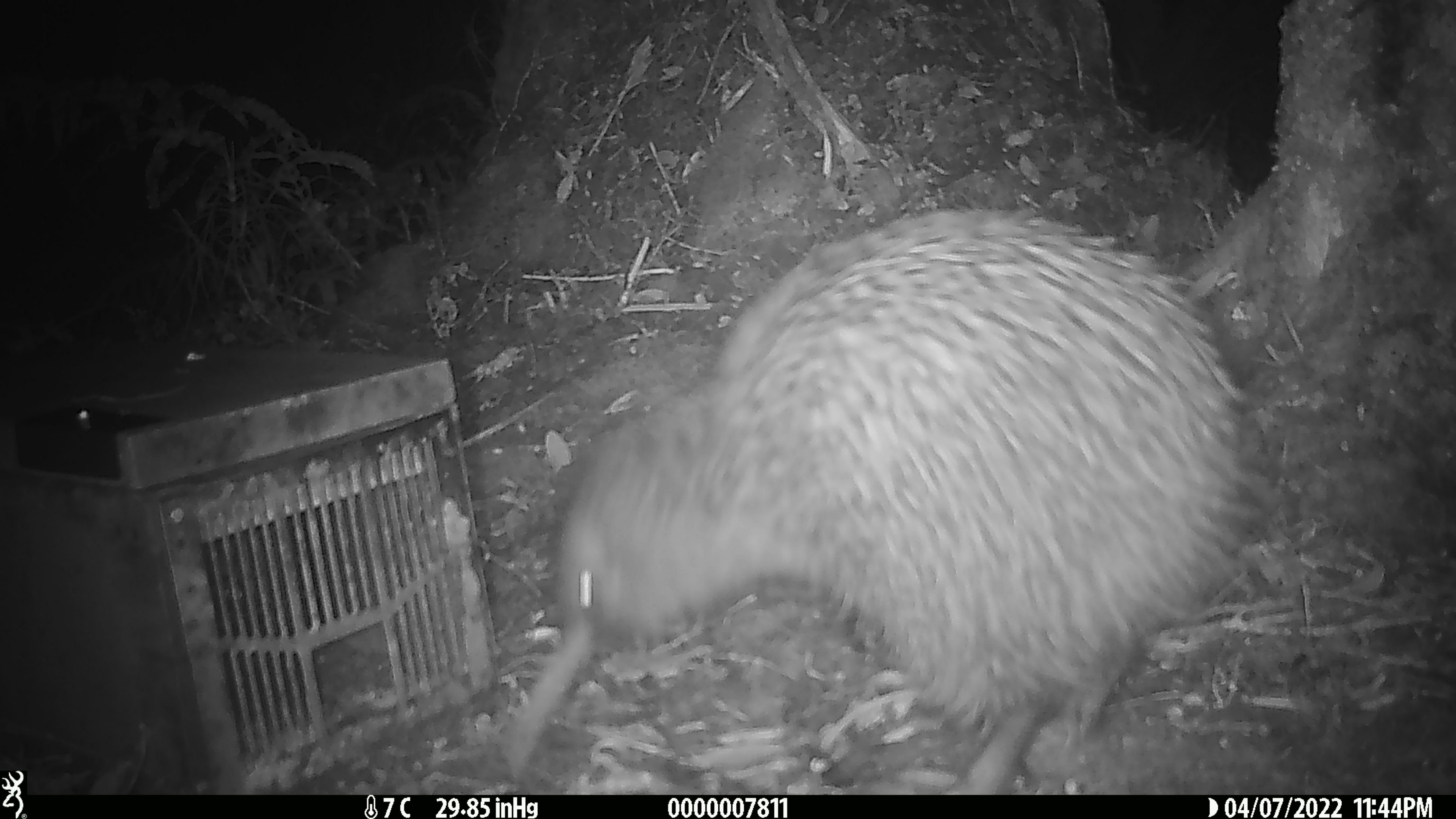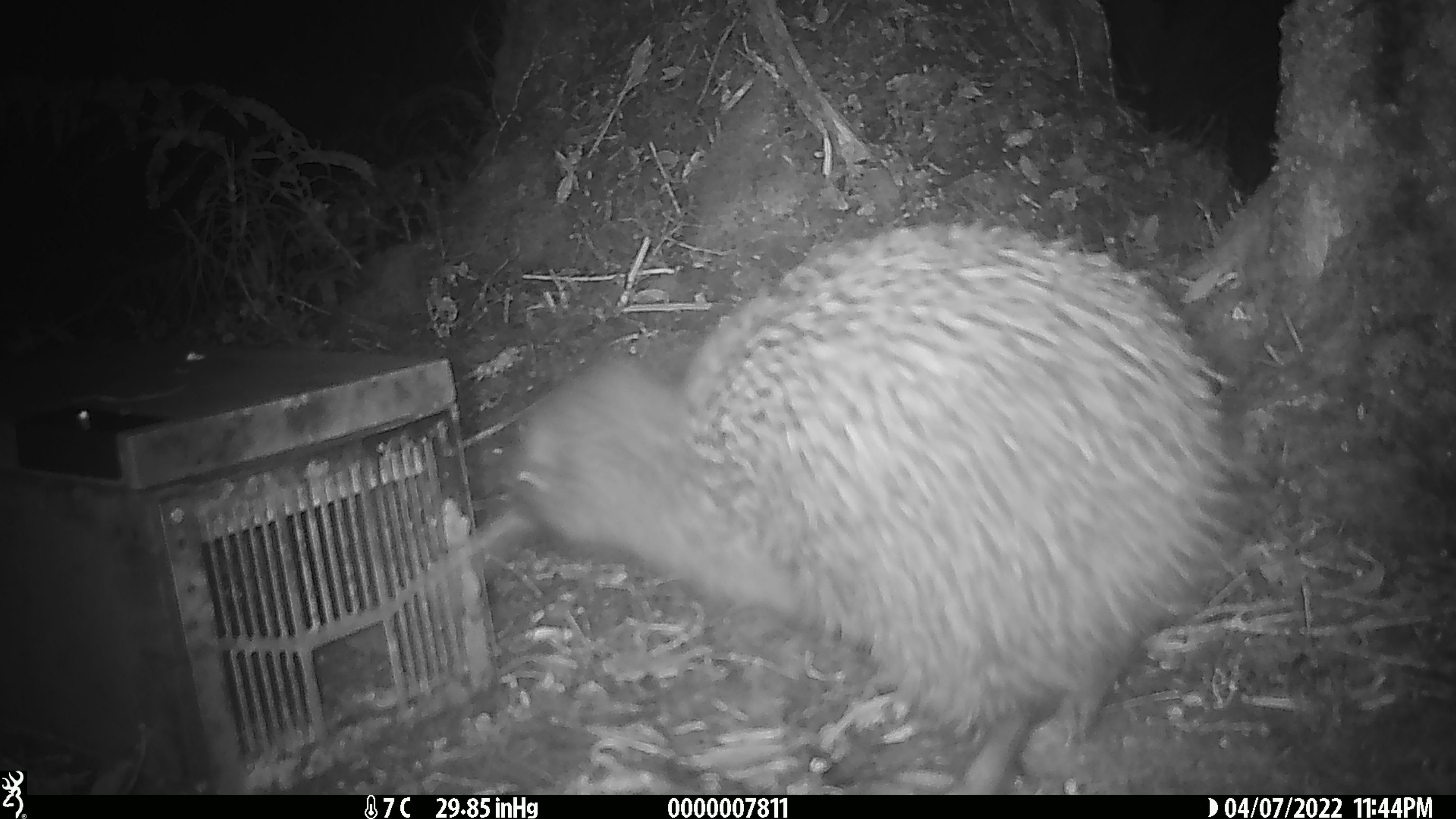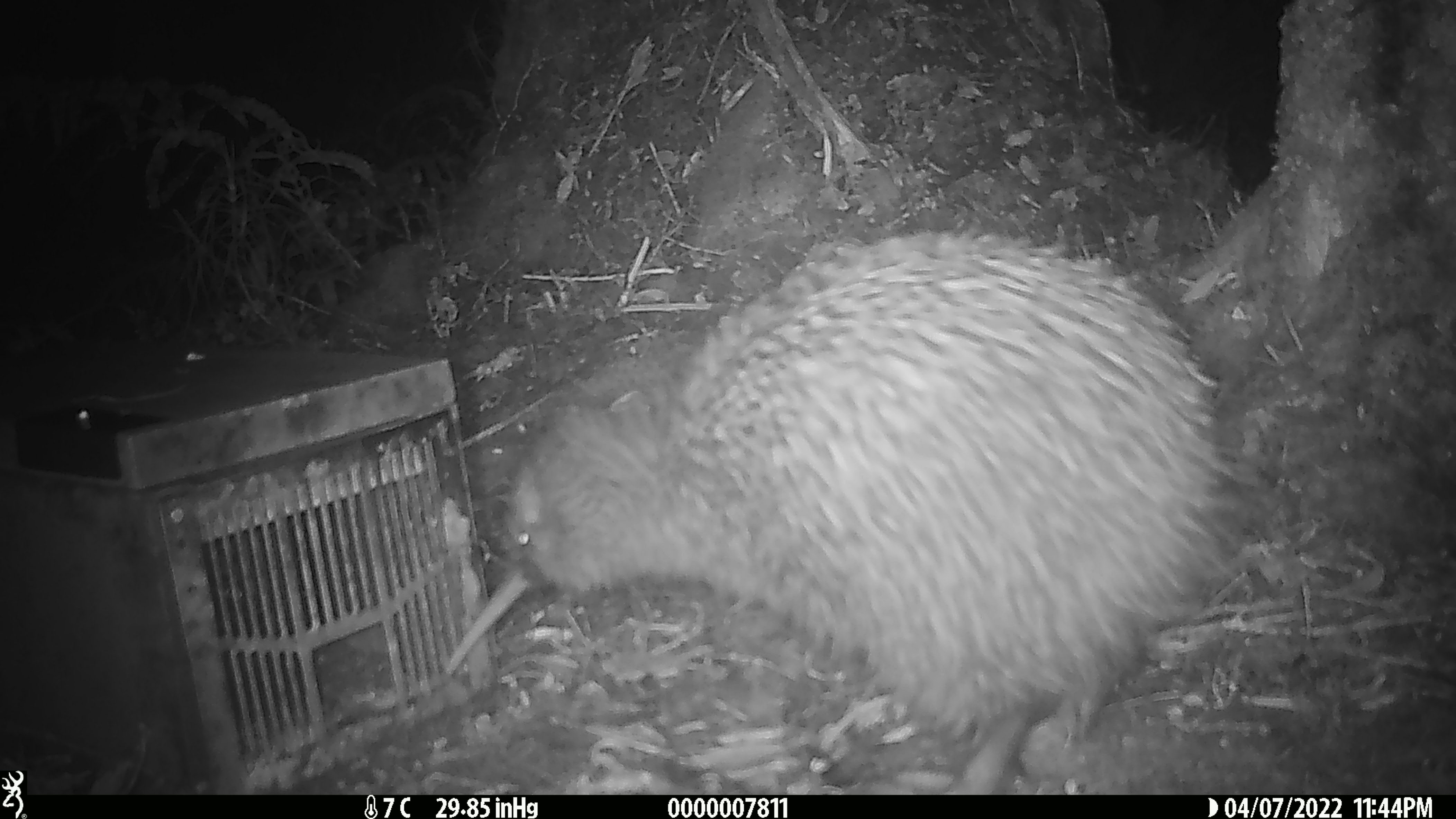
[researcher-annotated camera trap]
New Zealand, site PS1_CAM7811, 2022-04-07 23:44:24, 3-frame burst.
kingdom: Animalia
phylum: Chordata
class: Aves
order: Apterygiformes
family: Apterygidae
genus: Apteryx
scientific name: Apteryx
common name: kiwi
Kiwi (Apteryx).